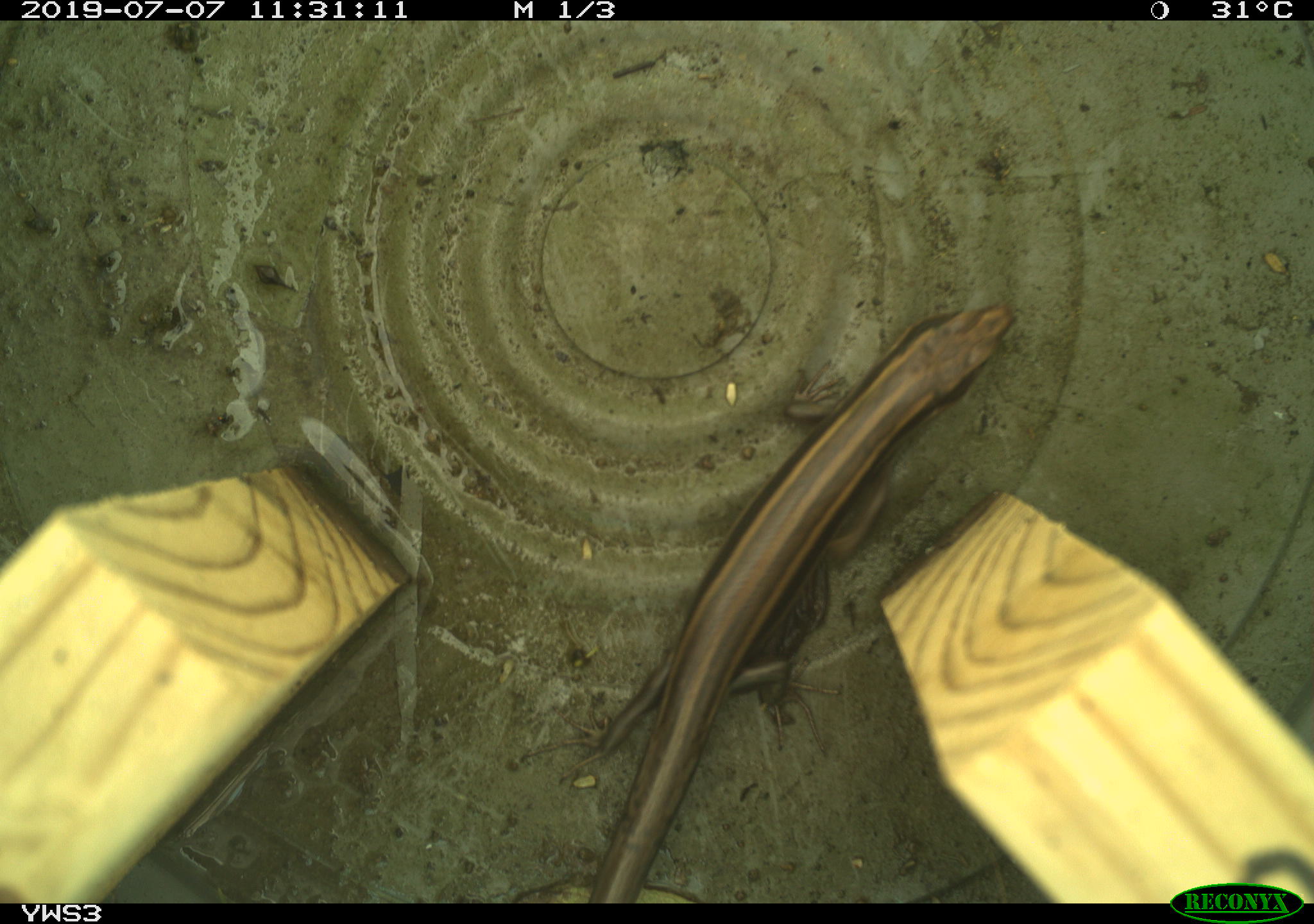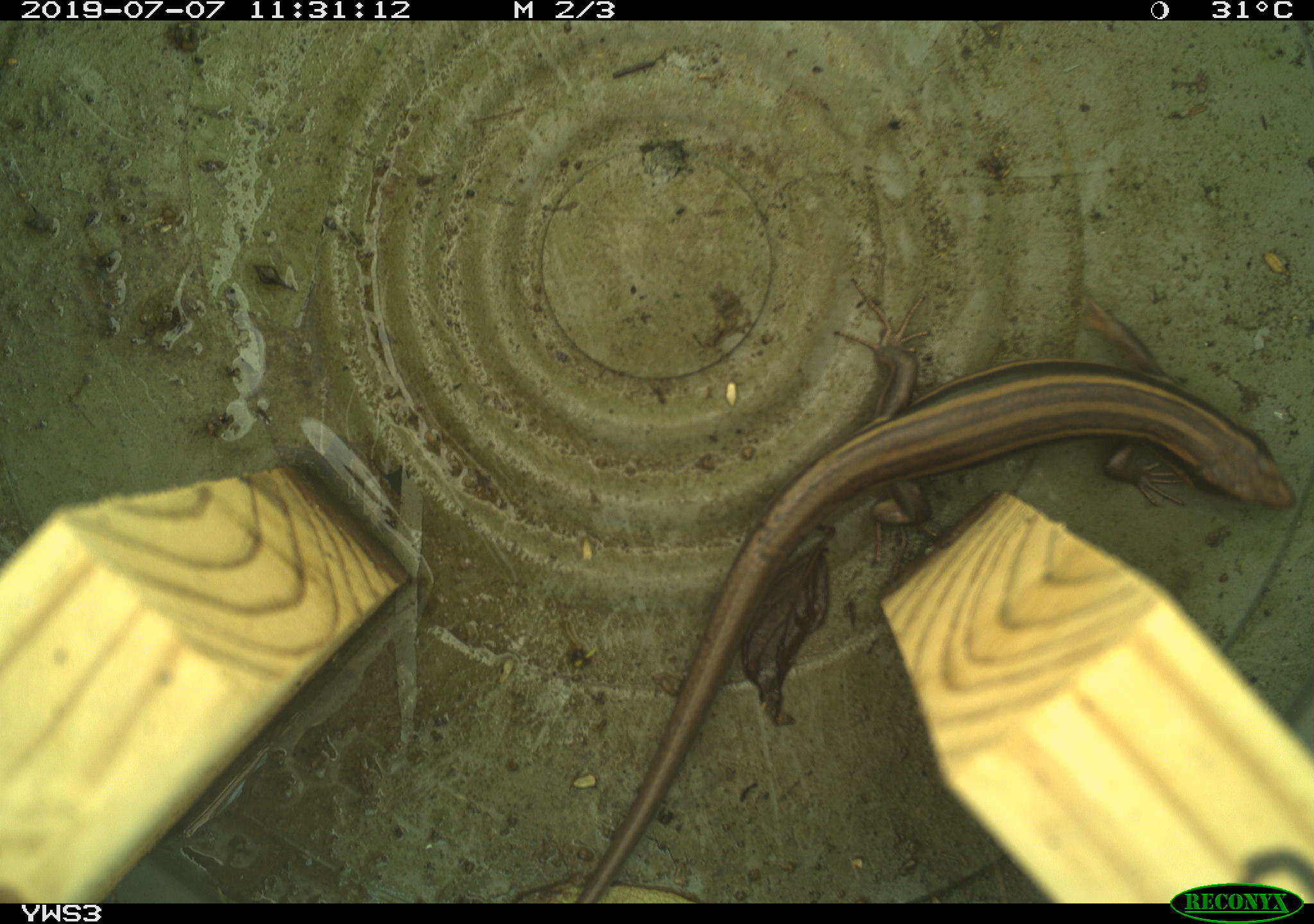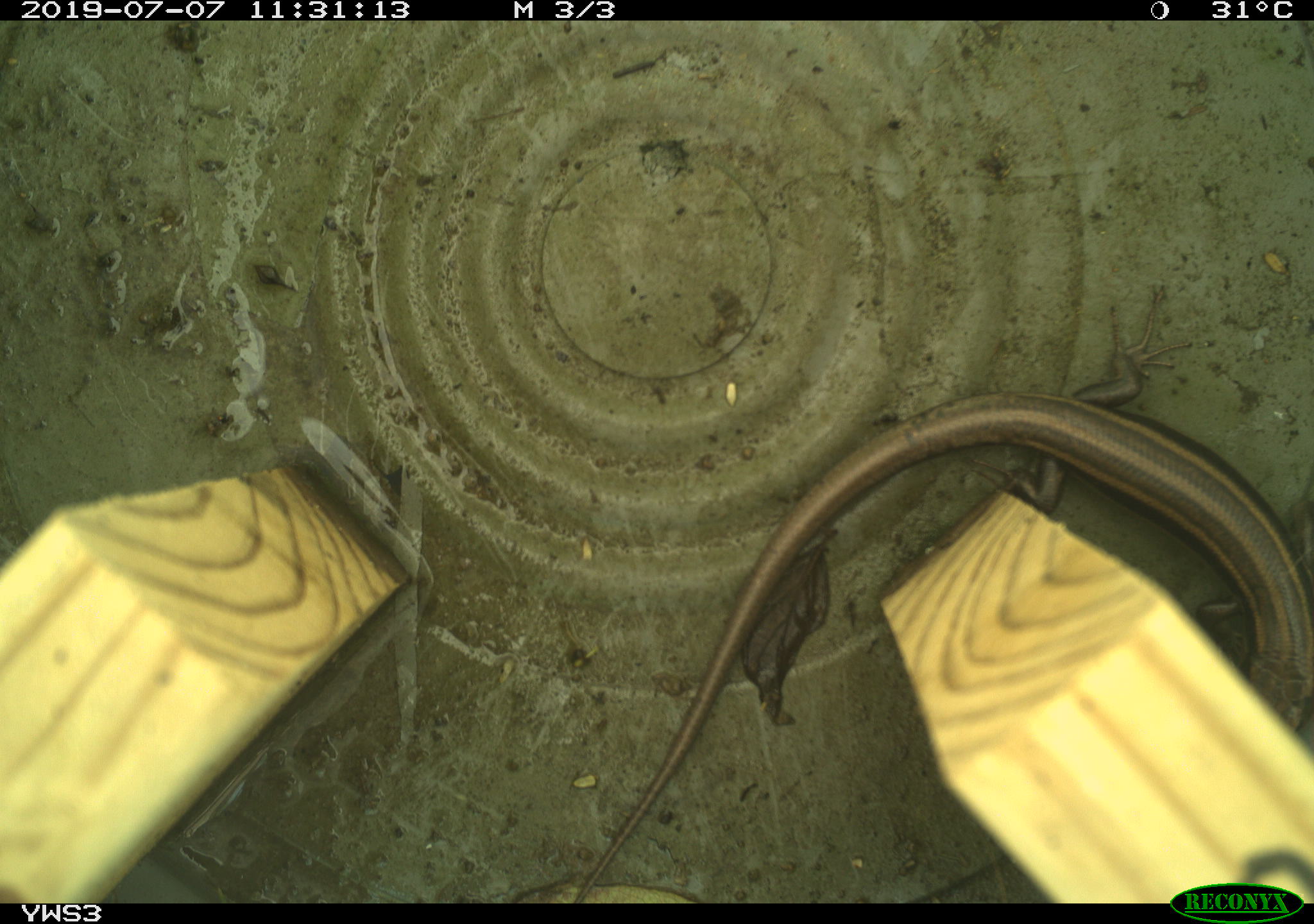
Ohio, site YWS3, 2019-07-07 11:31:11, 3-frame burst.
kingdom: Animalia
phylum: Chordata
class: Reptilia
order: Squamata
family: Scincidae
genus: Plestiodon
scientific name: Plestiodon fasciatus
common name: common five-lined skink